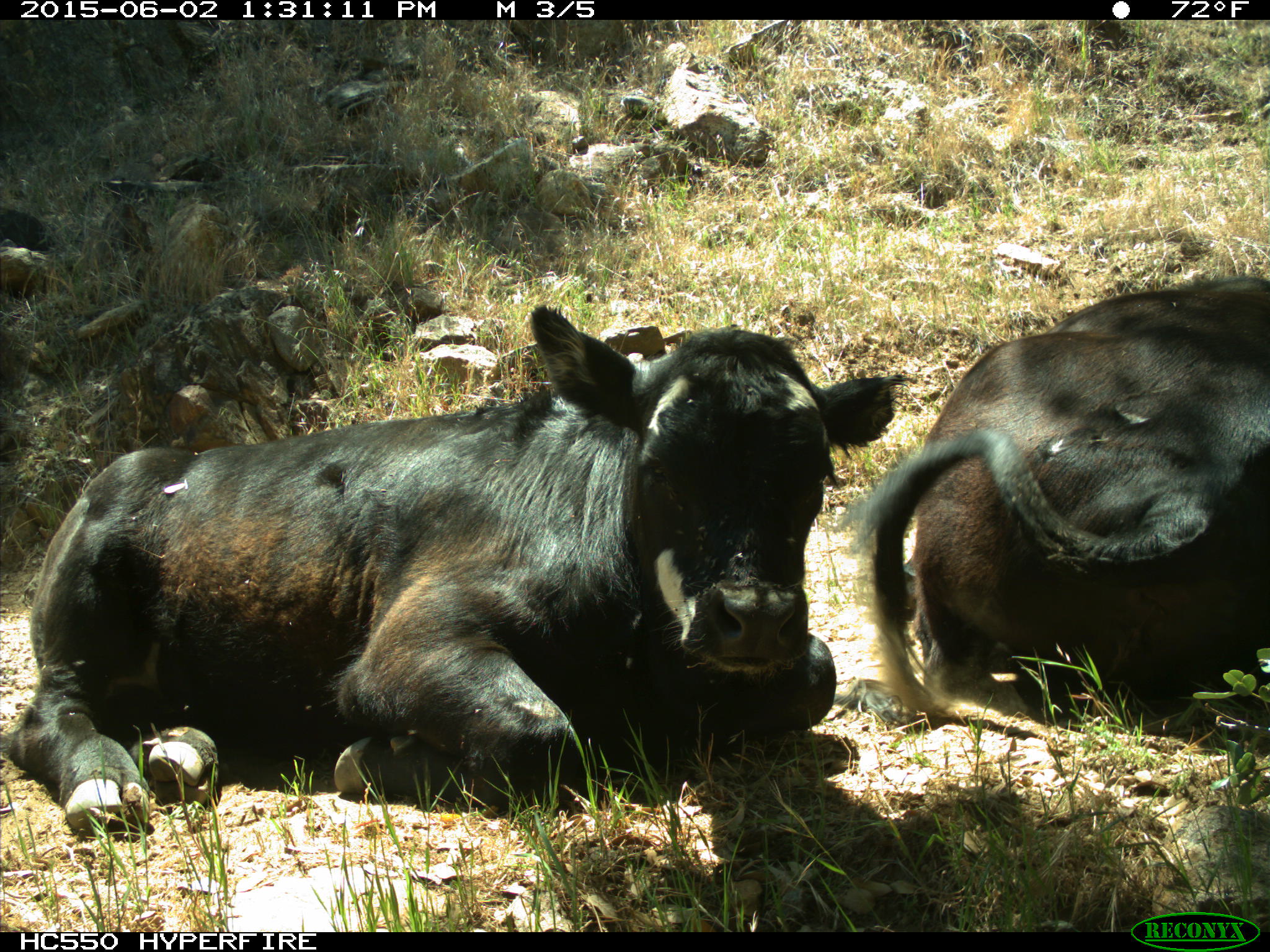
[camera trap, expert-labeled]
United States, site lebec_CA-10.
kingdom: Animalia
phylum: Chordata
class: Mammalia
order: Artiodactyla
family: Bovidae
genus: Bos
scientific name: Bos taurus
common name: domestic cow